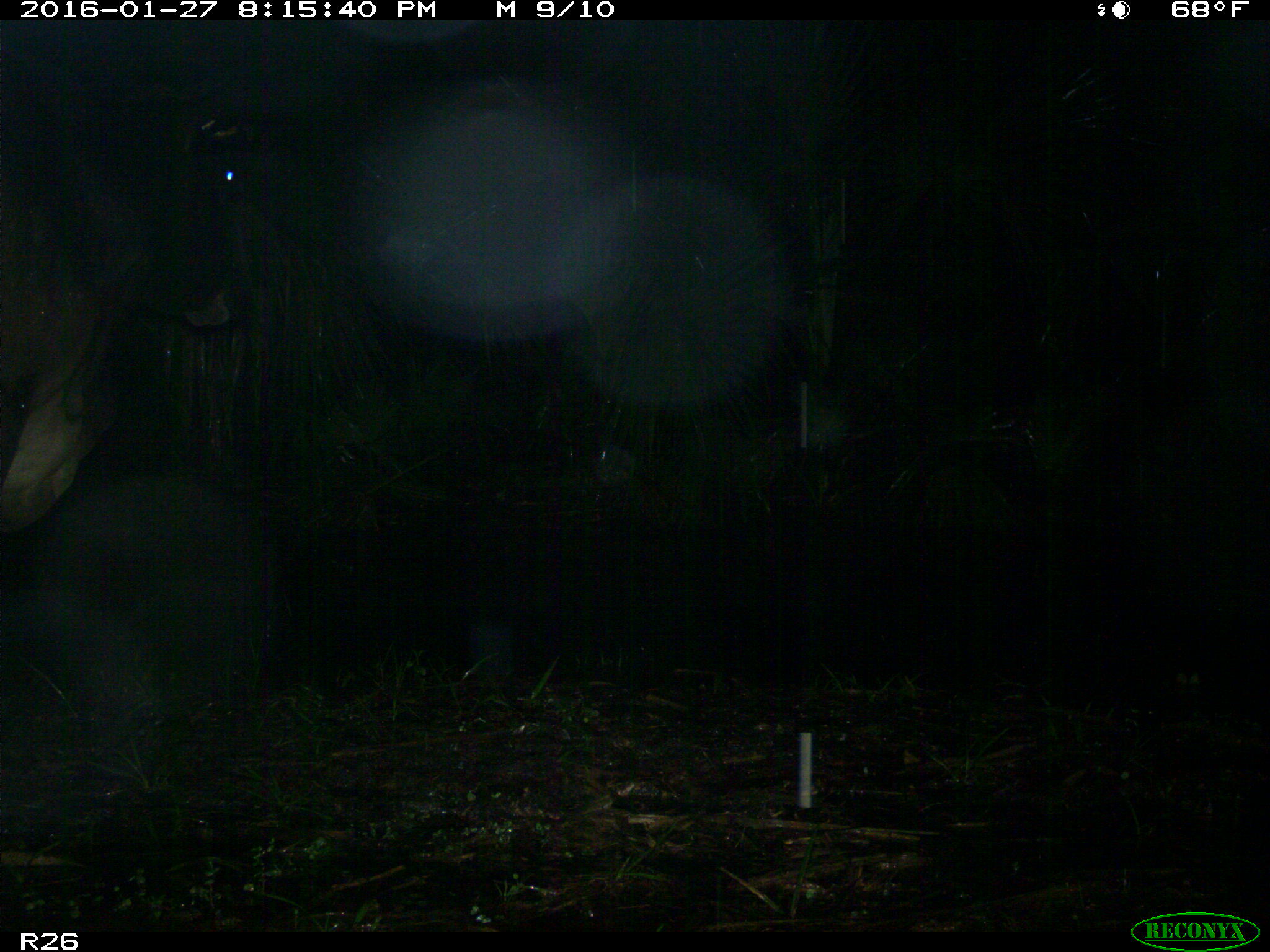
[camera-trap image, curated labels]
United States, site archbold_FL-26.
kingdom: Animalia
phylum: Chordata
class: Mammalia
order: Artiodactyla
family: Bovidae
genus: Bos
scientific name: Bos taurus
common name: domestic cow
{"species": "Bos taurus (domestic cow)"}